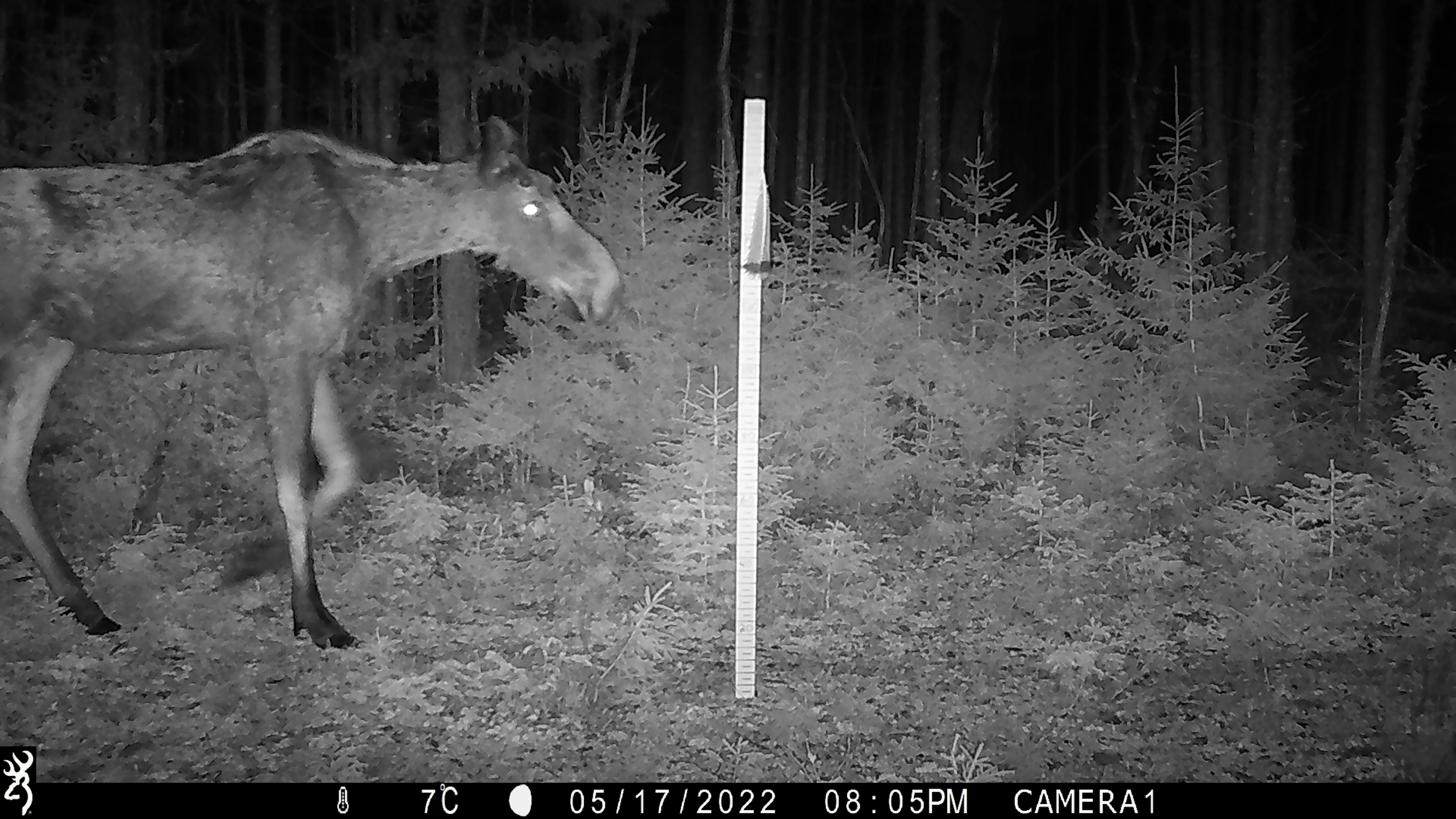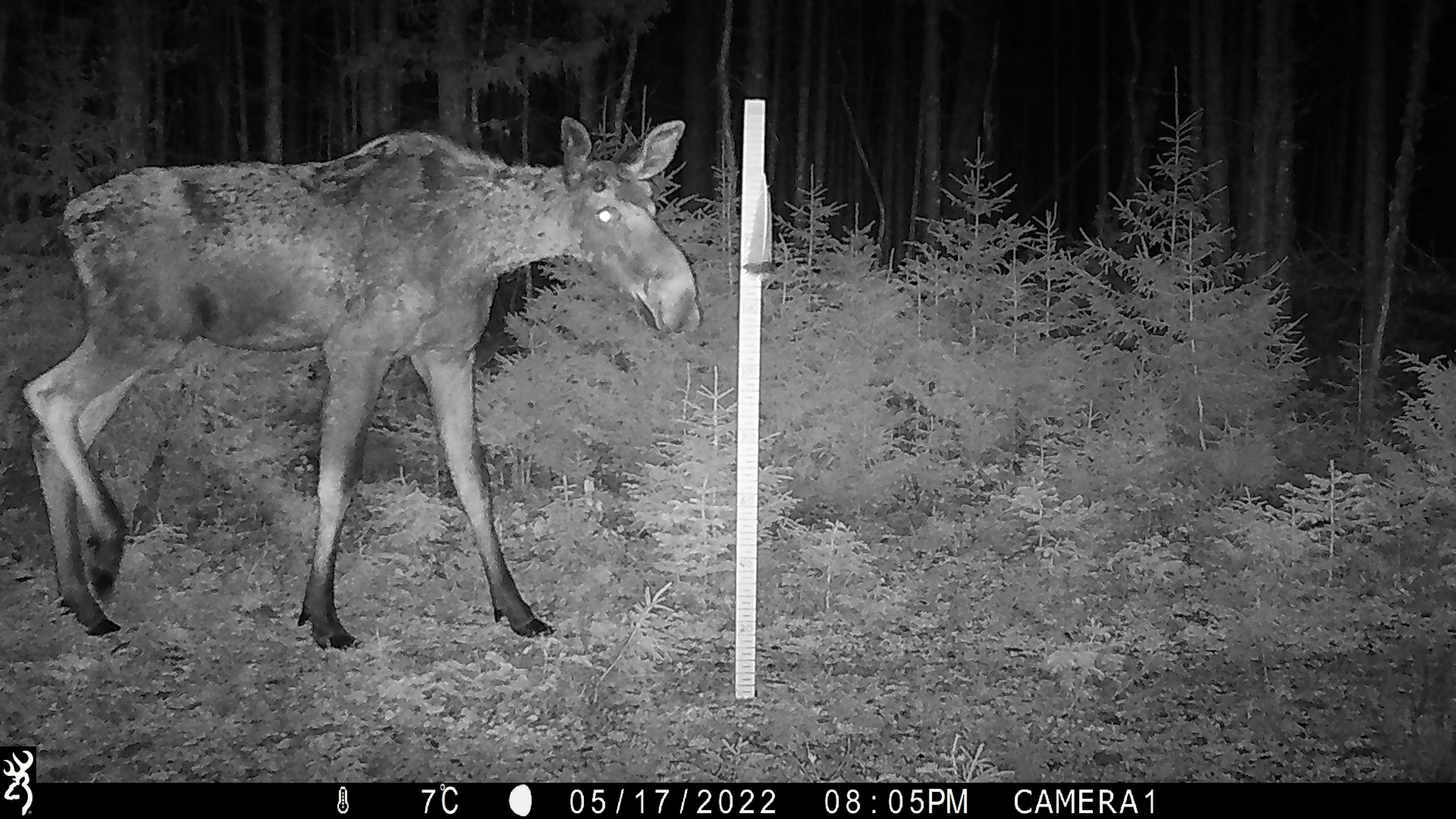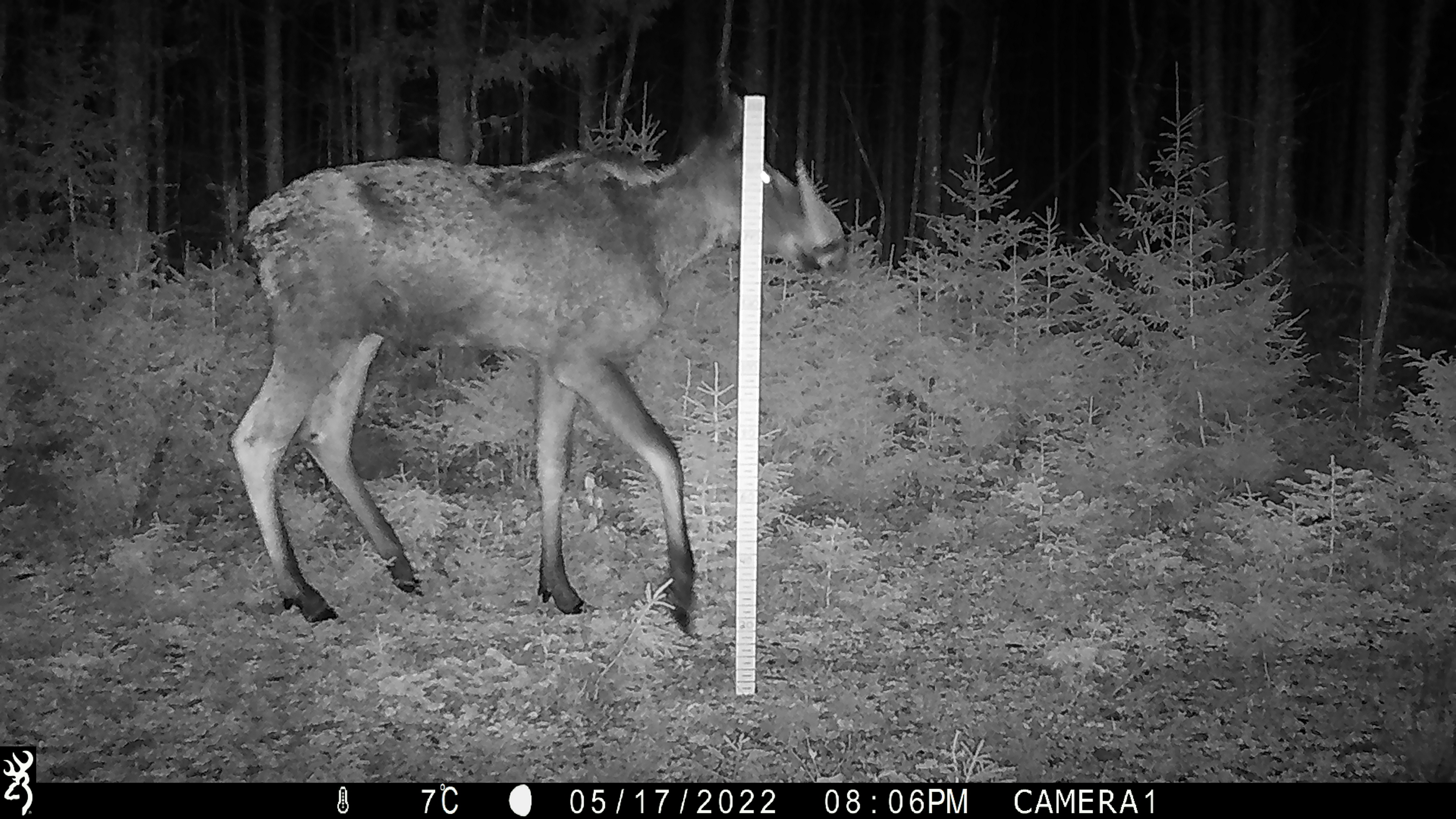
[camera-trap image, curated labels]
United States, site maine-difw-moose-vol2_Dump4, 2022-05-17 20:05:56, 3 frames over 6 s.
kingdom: Animalia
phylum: Chordata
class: Mammalia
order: Artiodactyla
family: Cervidae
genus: Alces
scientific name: Alces alces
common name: moose